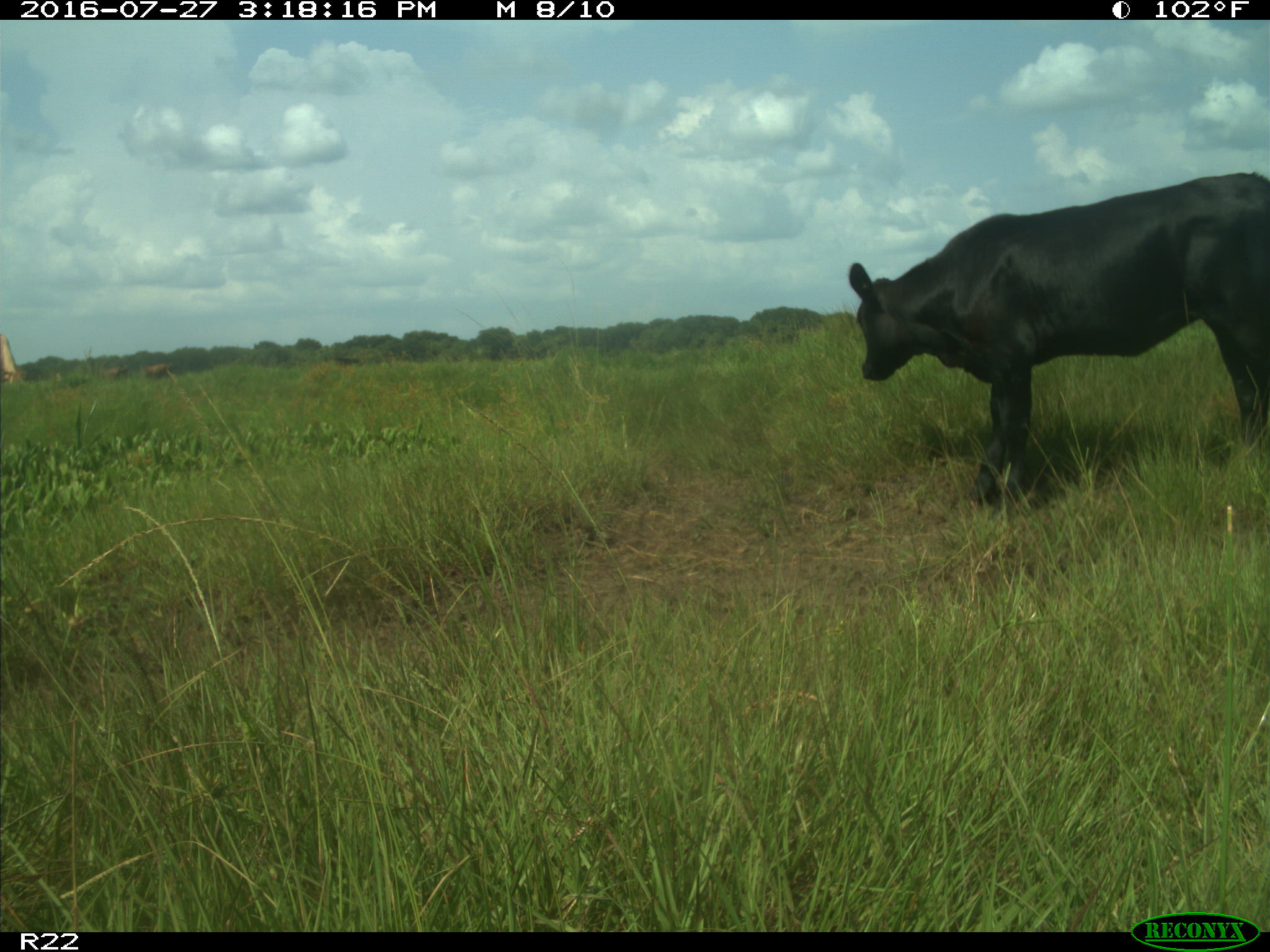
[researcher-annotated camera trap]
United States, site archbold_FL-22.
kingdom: Animalia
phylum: Chordata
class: Mammalia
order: Artiodactyla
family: Bovidae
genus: Bos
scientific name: Bos taurus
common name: domestic cow